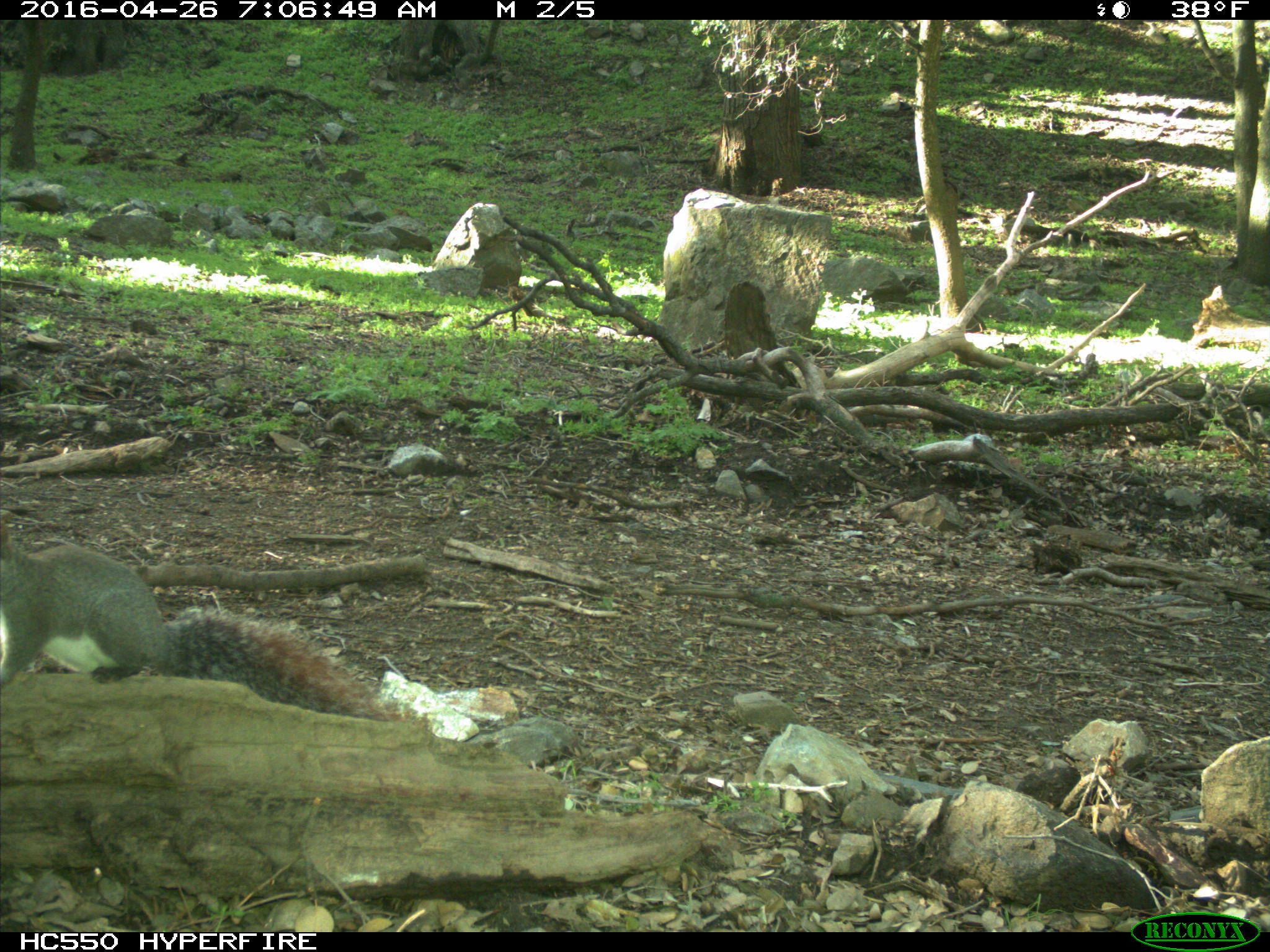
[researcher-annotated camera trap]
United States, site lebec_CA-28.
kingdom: Animalia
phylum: Chordata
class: Mammalia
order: Rodentia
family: Sciuridae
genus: Sciurus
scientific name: Sciurus carolinensis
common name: eastern gray squirrel